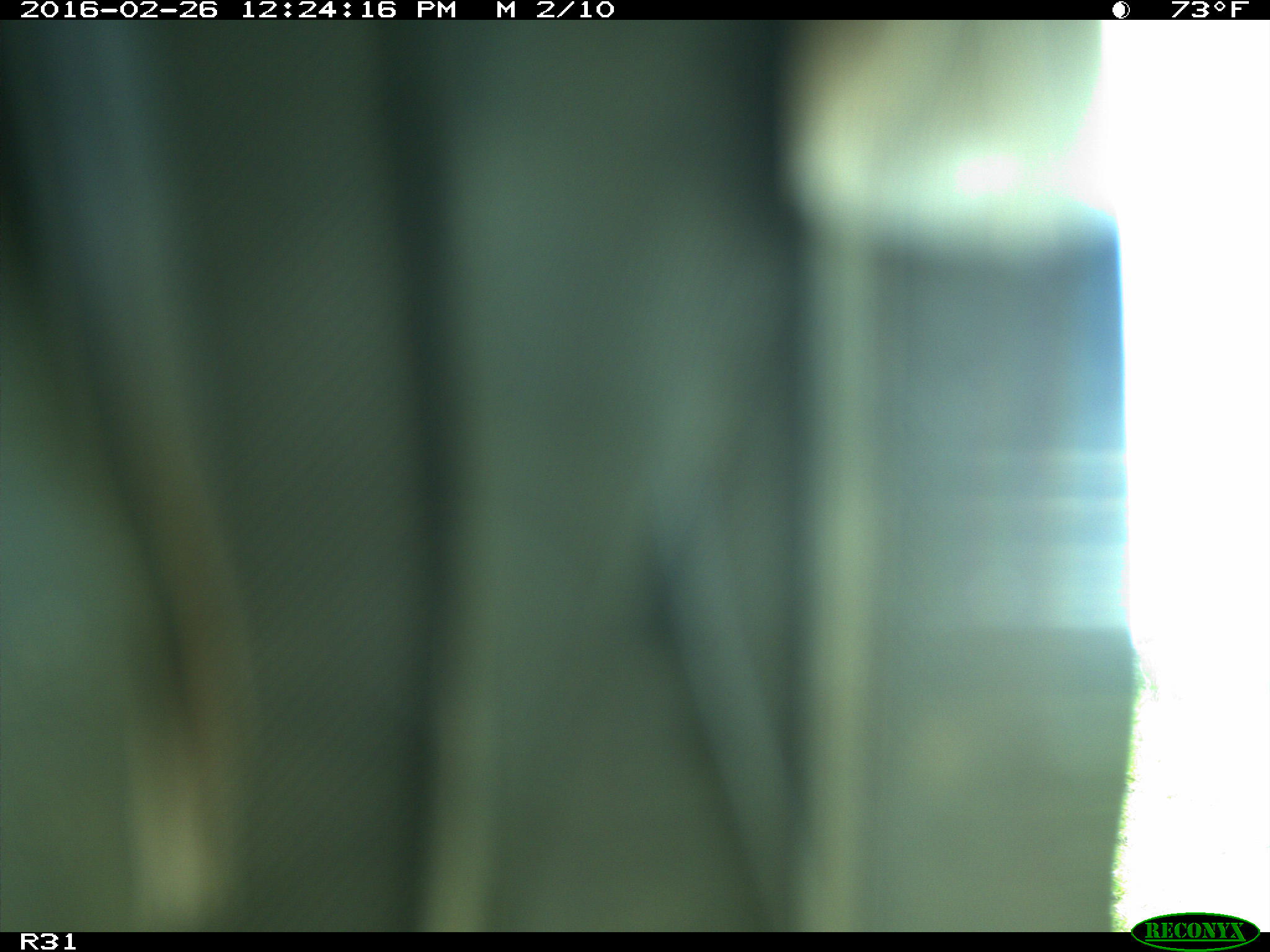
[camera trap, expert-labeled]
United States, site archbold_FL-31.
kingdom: Animalia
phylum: Chordata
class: Aves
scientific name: Aves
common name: birds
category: unidentified bird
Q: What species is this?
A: Unidentified bird (birds) (Aves).